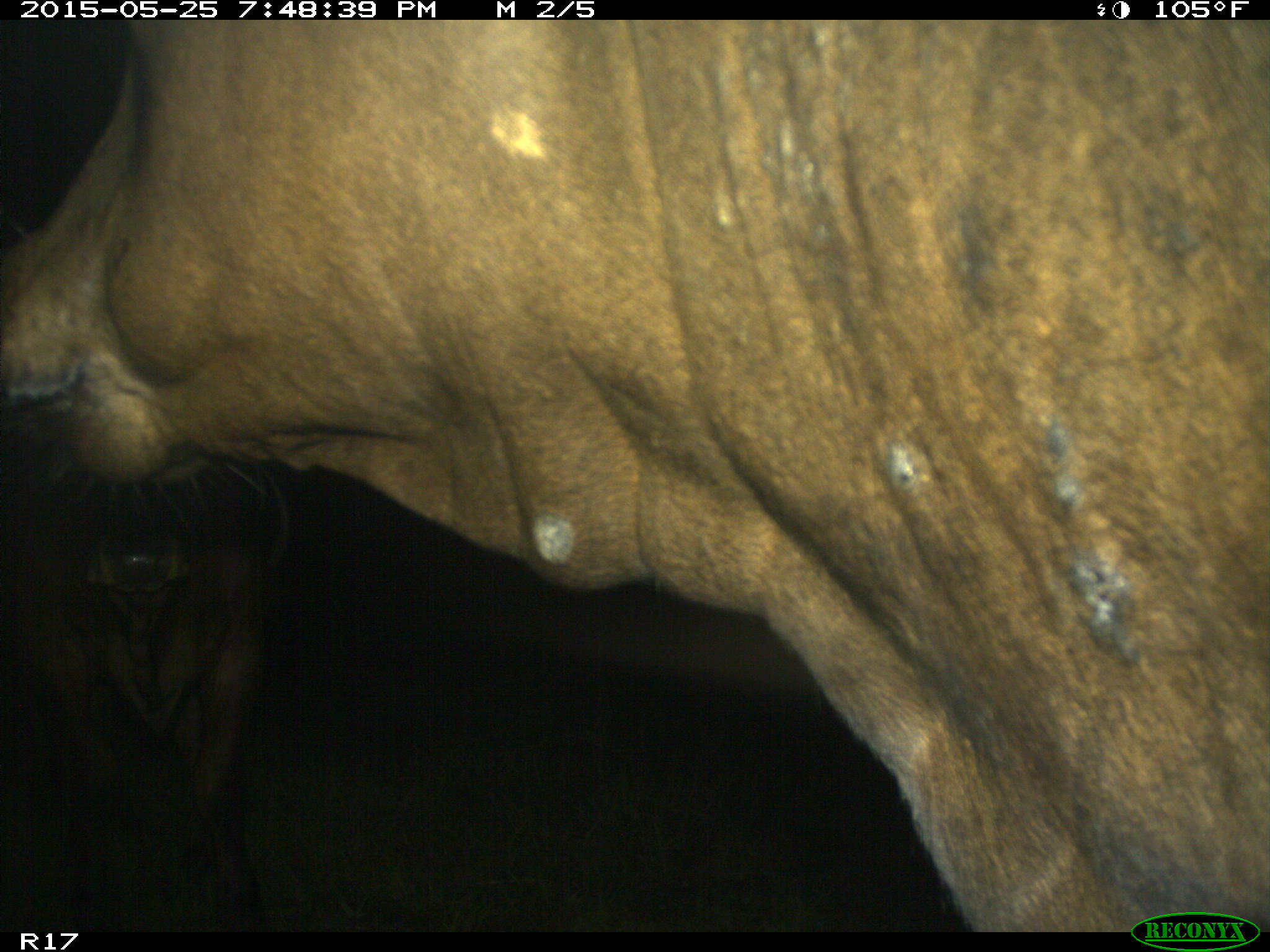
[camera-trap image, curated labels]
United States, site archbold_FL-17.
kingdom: Animalia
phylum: Chordata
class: Mammalia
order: Artiodactyla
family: Bovidae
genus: Bos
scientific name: Bos taurus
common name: domestic cow